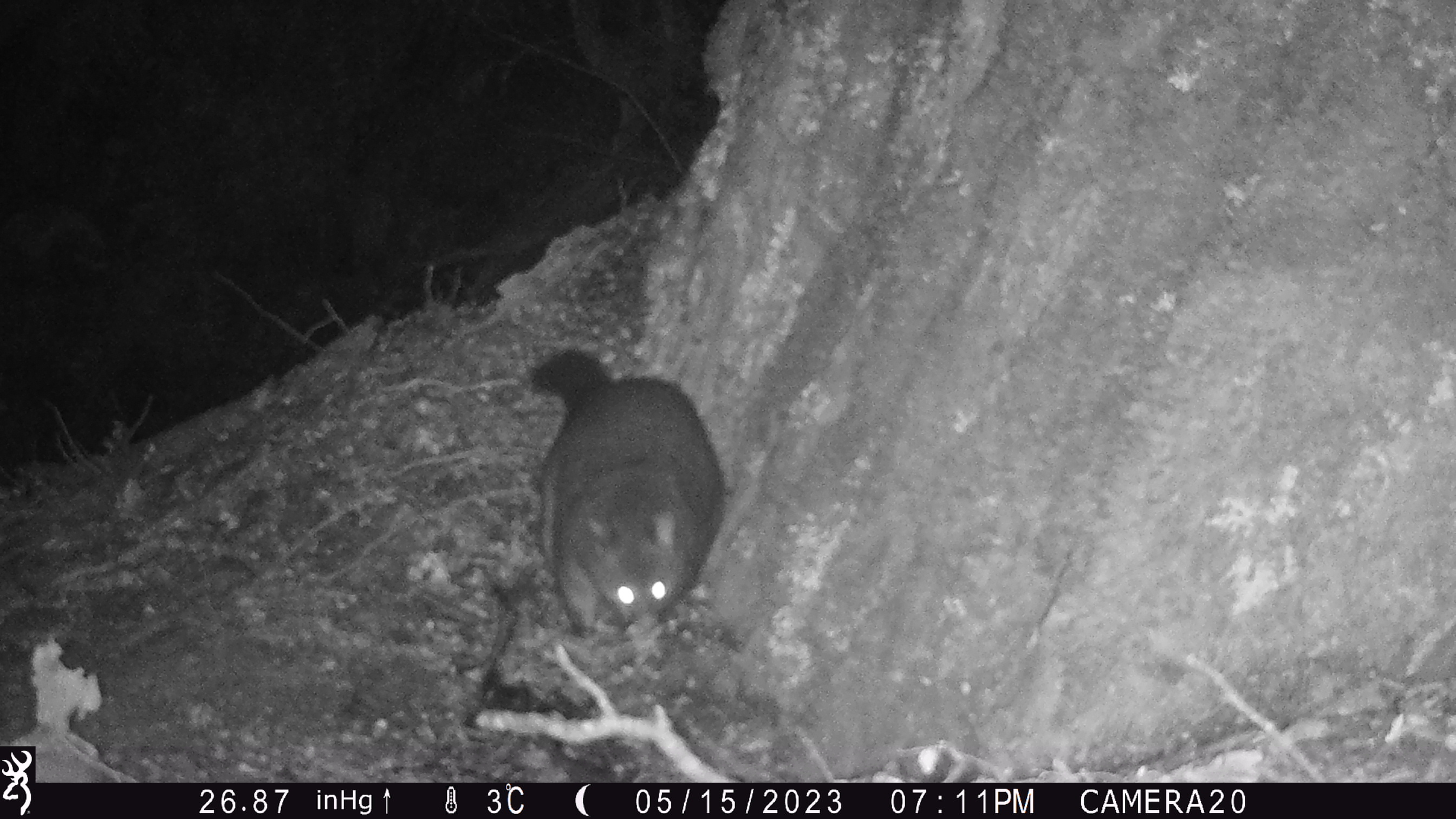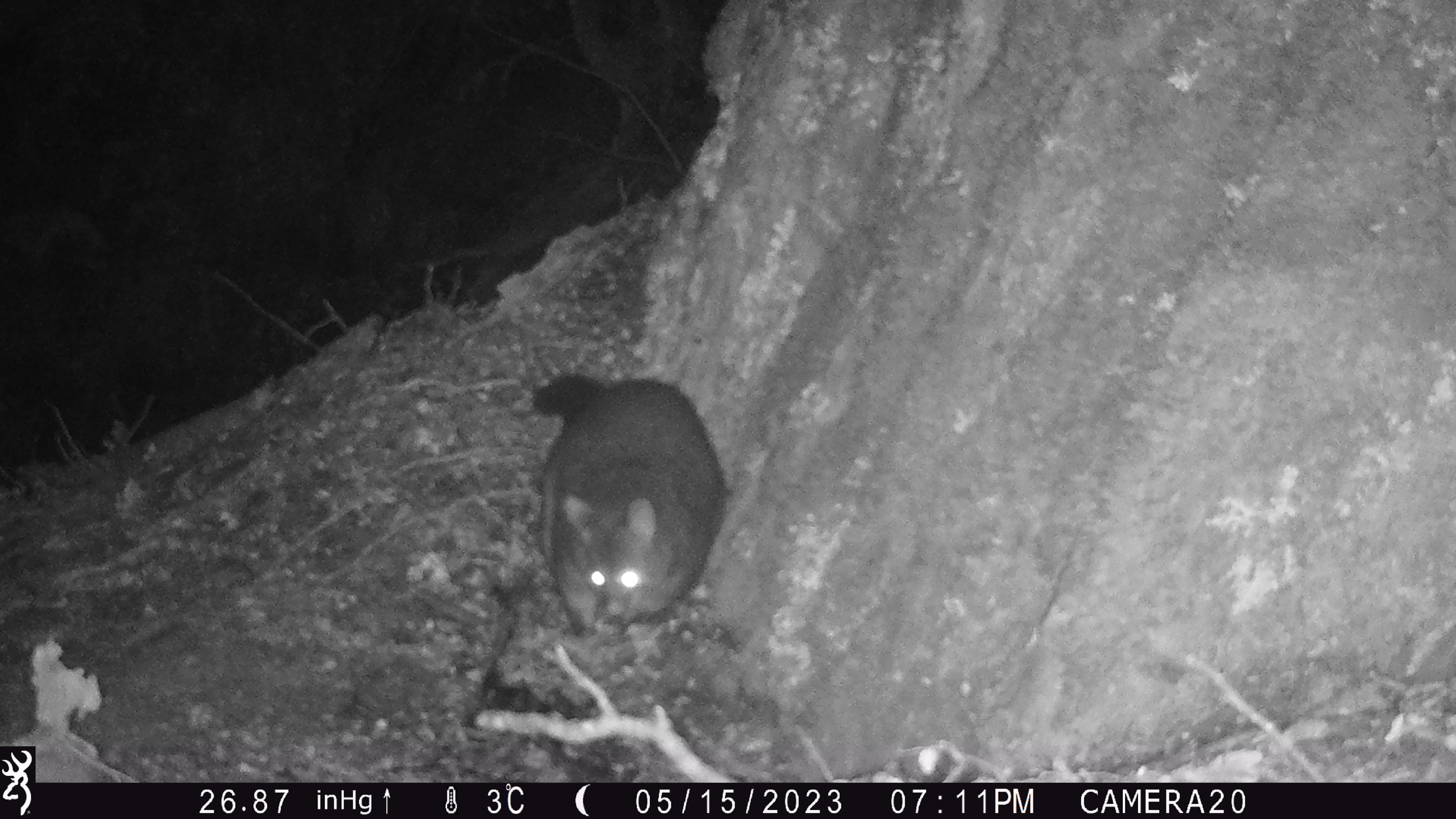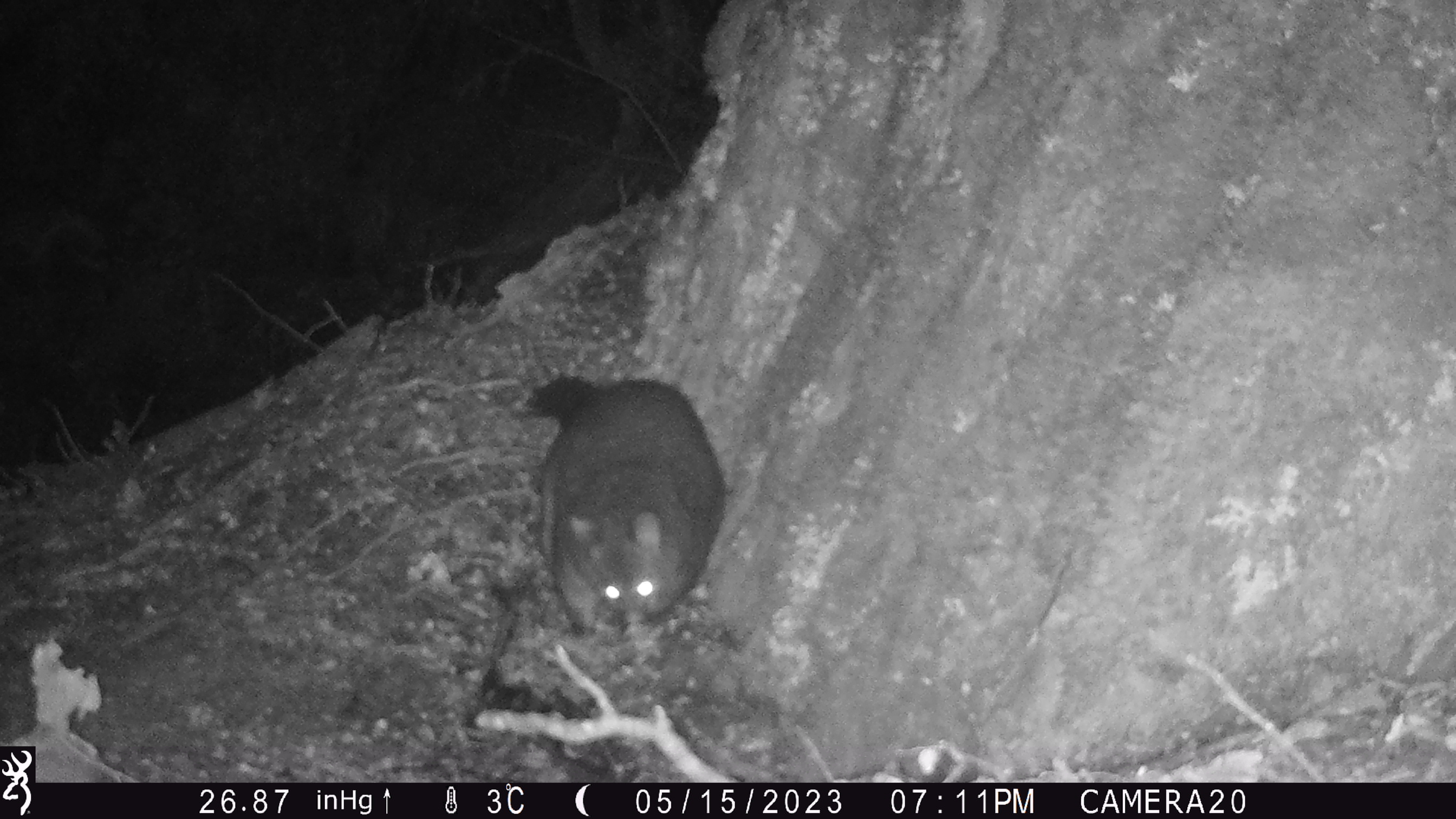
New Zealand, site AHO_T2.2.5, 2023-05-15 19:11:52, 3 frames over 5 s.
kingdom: Animalia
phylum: Chordata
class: Mammalia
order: Carnivora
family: Mustelidae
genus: Mustela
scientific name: Mustela erminea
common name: stoat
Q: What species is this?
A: Stoat (Mustela erminea).